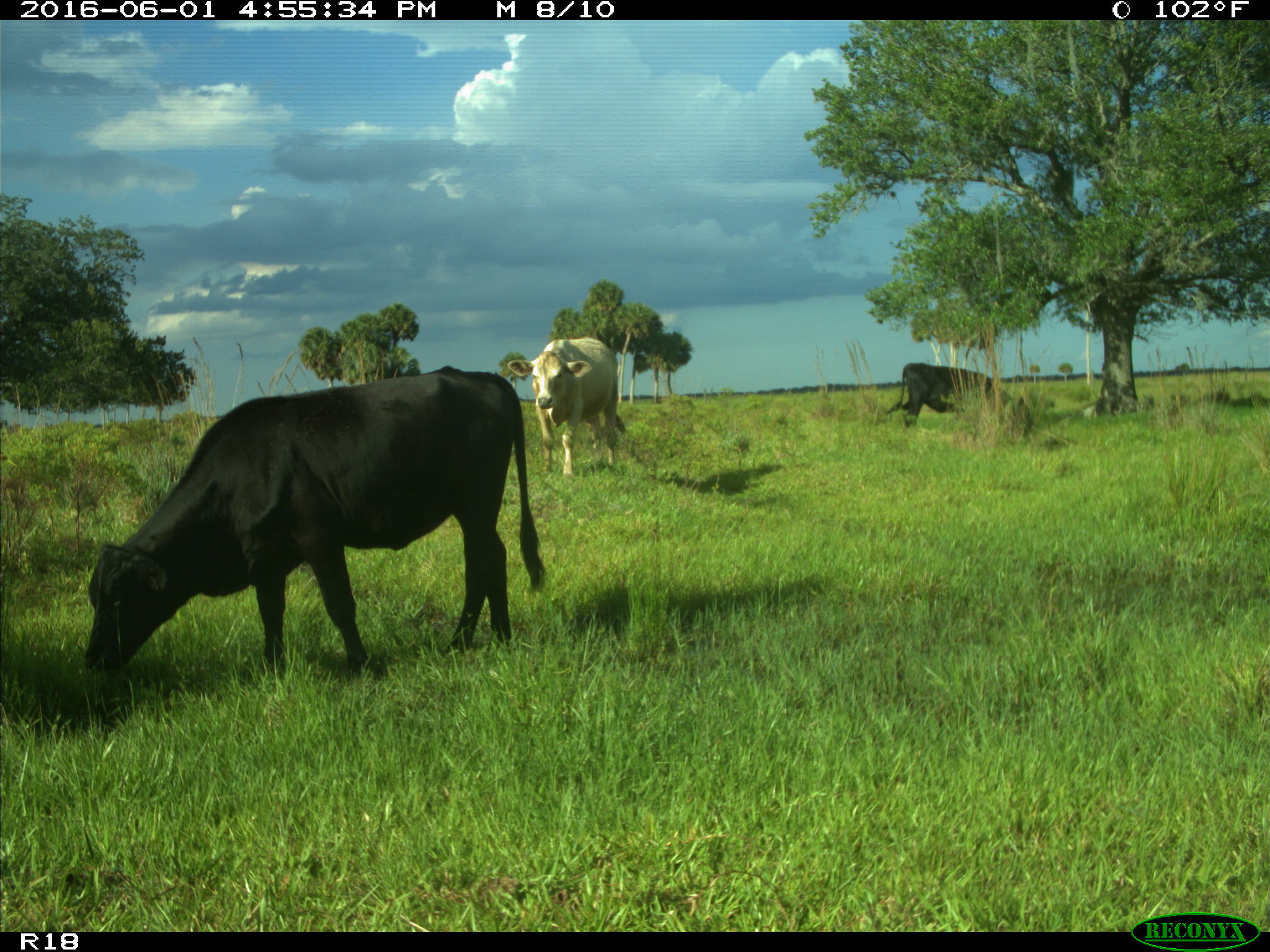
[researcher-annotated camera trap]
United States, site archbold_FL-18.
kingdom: Animalia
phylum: Chordata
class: Mammalia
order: Artiodactyla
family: Bovidae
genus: Bos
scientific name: Bos taurus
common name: domestic cow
Bos taurus (domestic cow).